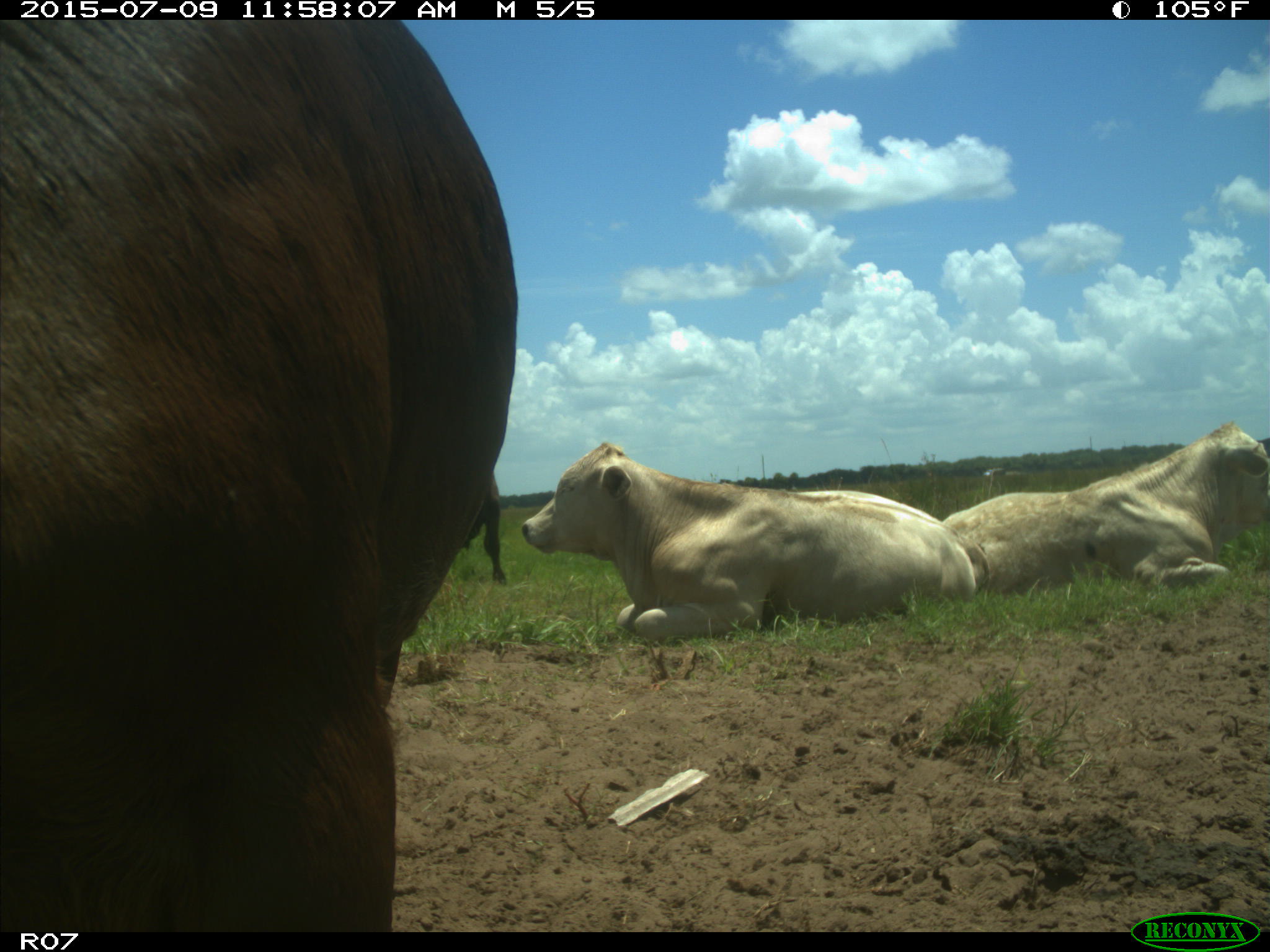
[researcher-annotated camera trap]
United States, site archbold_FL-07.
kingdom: Animalia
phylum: Chordata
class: Mammalia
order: Artiodactyla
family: Bovidae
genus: Bos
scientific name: Bos taurus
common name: domestic cow